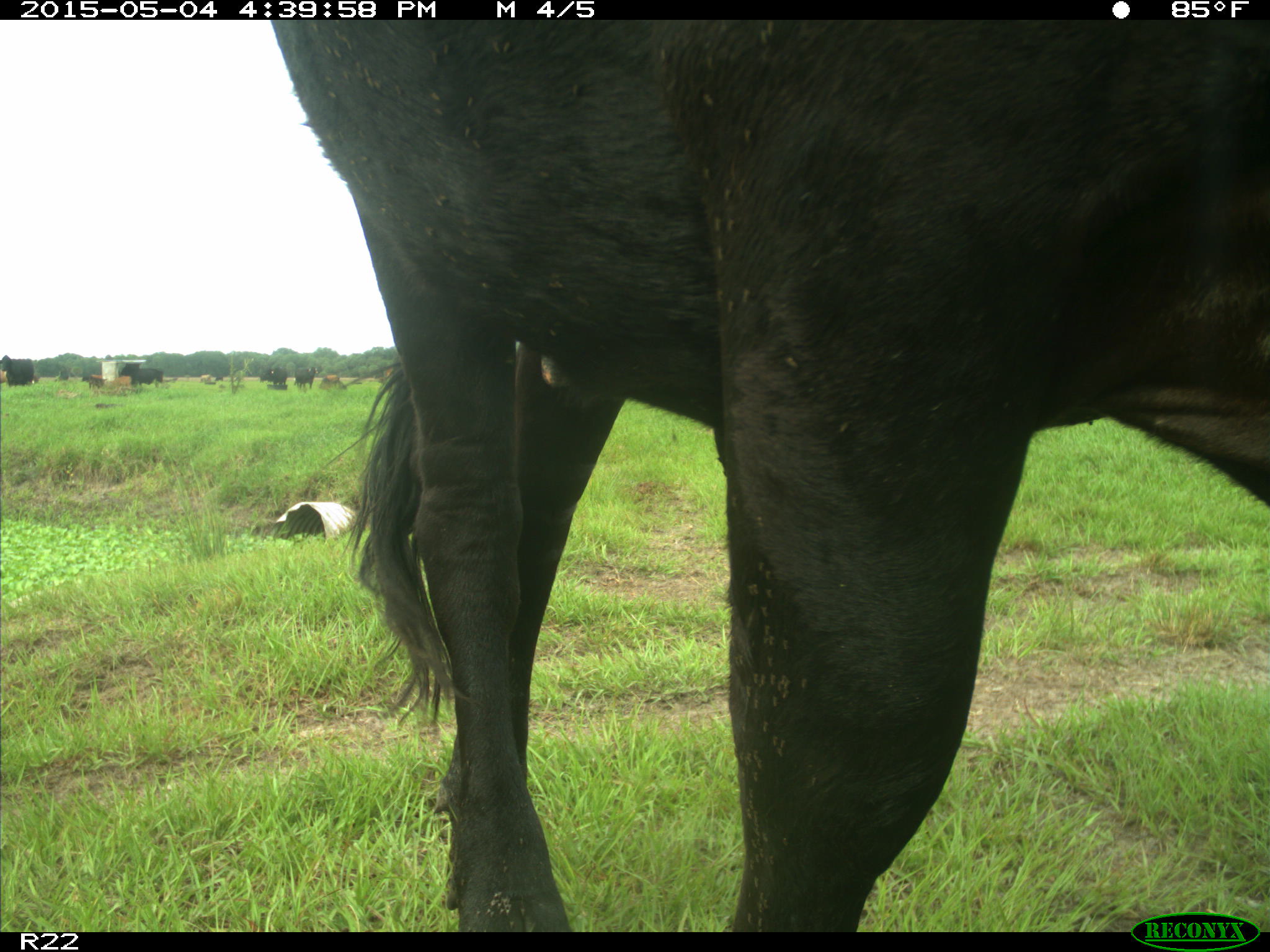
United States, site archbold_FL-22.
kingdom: Animalia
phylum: Chordata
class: Mammalia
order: Artiodactyla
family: Bovidae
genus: Bos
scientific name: Bos taurus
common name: domestic cow